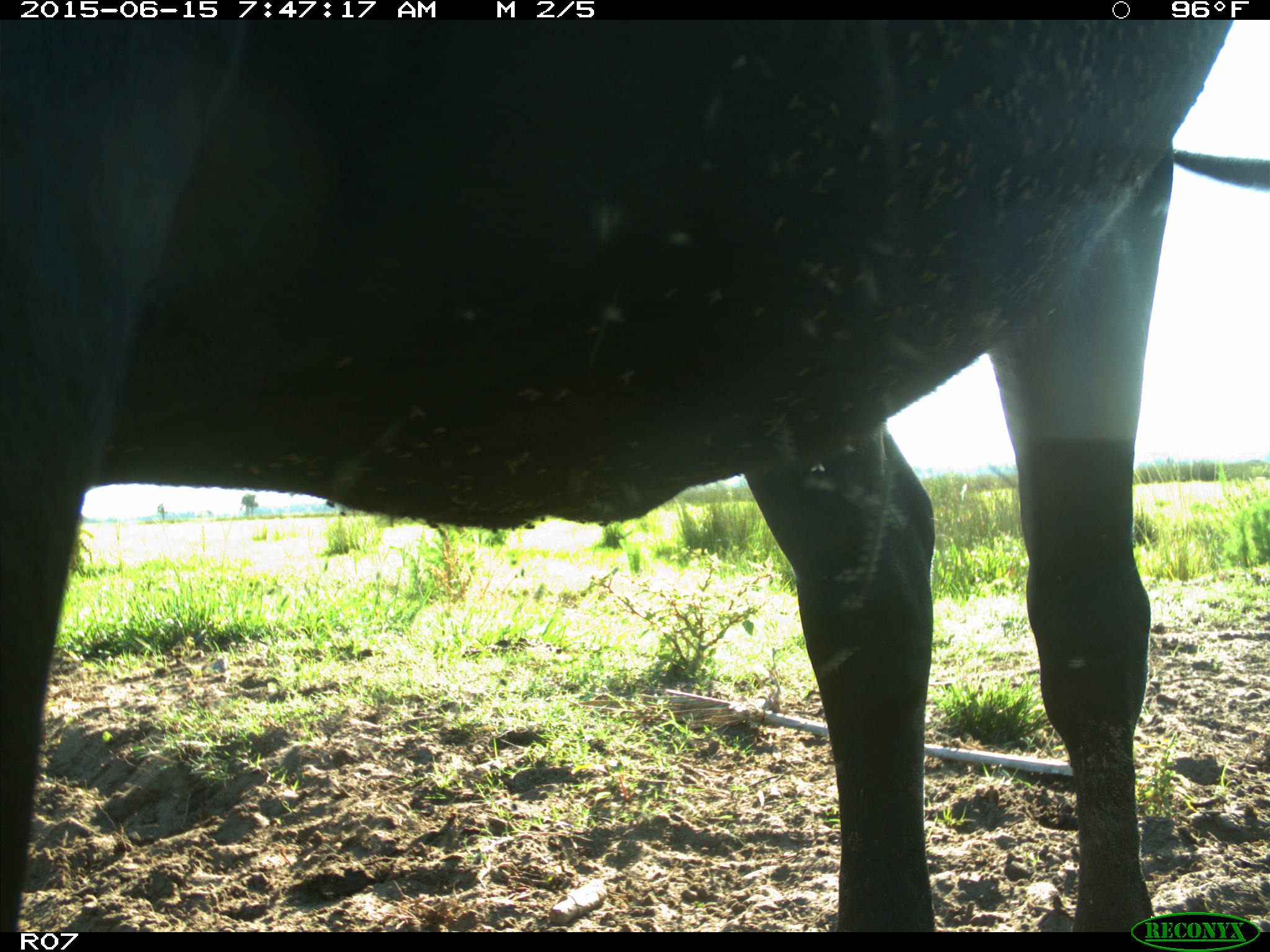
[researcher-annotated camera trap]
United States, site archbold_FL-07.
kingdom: Animalia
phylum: Chordata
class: Mammalia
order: Artiodactyla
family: Bovidae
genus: Bos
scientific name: Bos taurus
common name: domestic cow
Bos taurus (domestic cow).